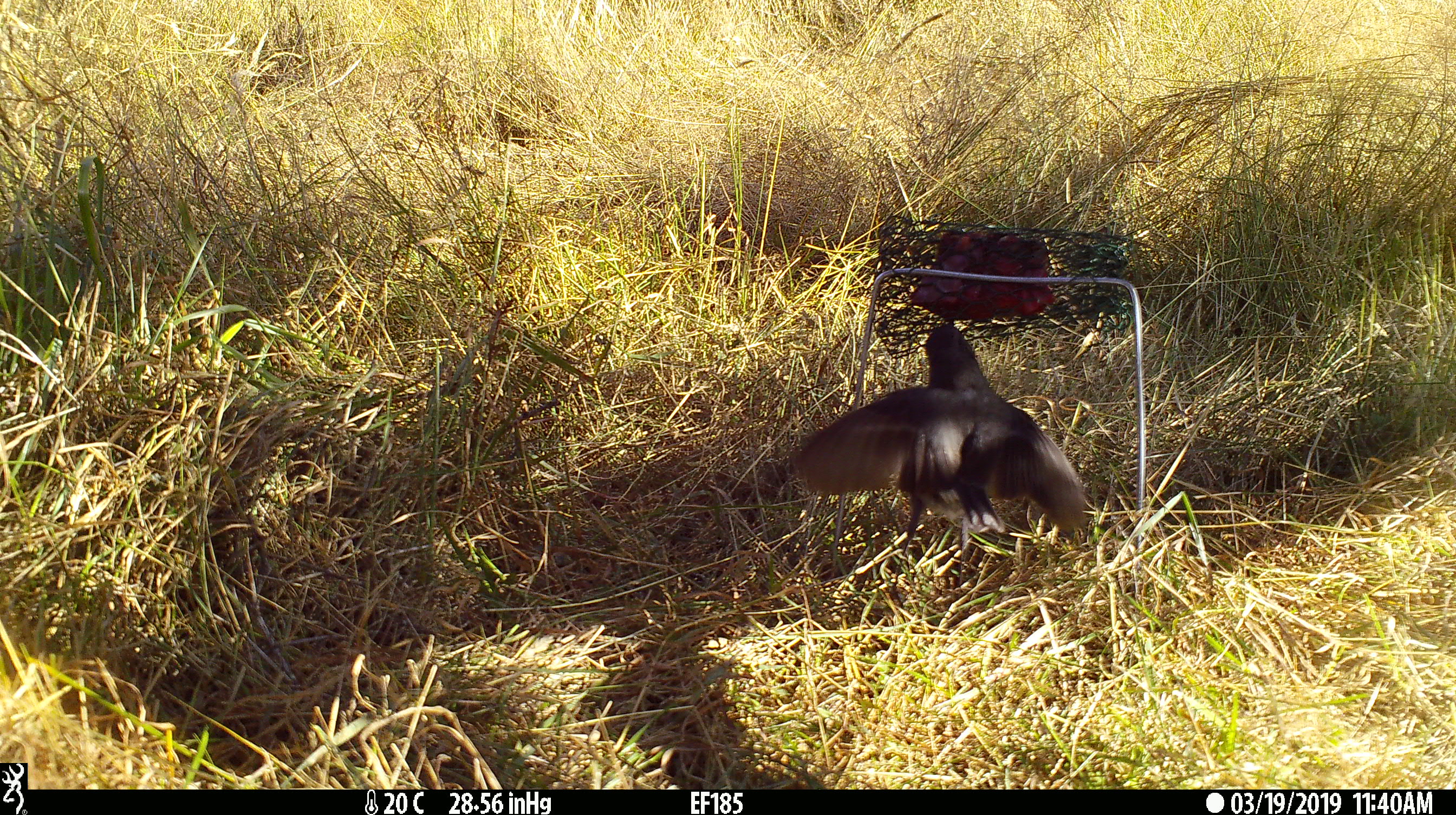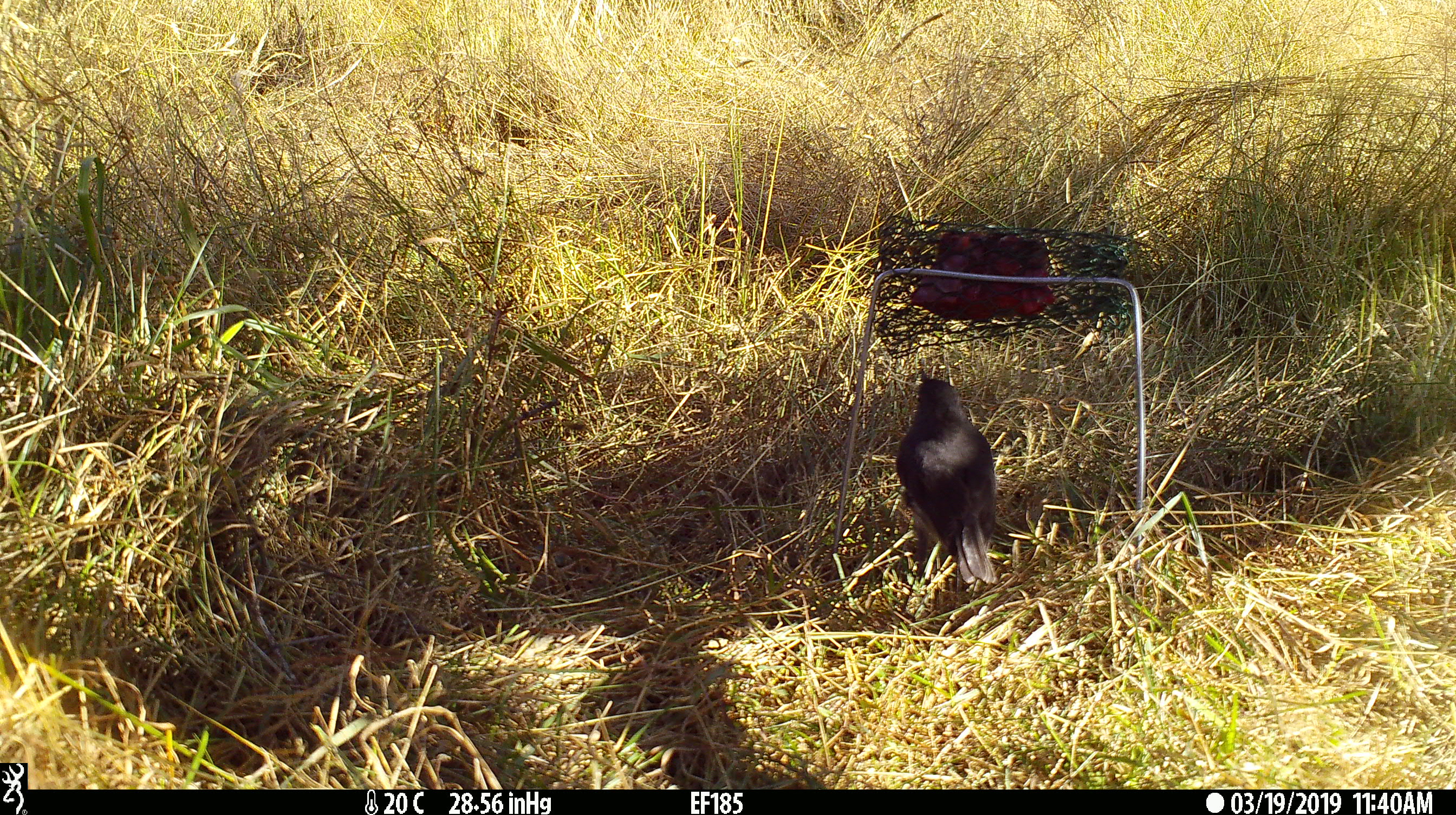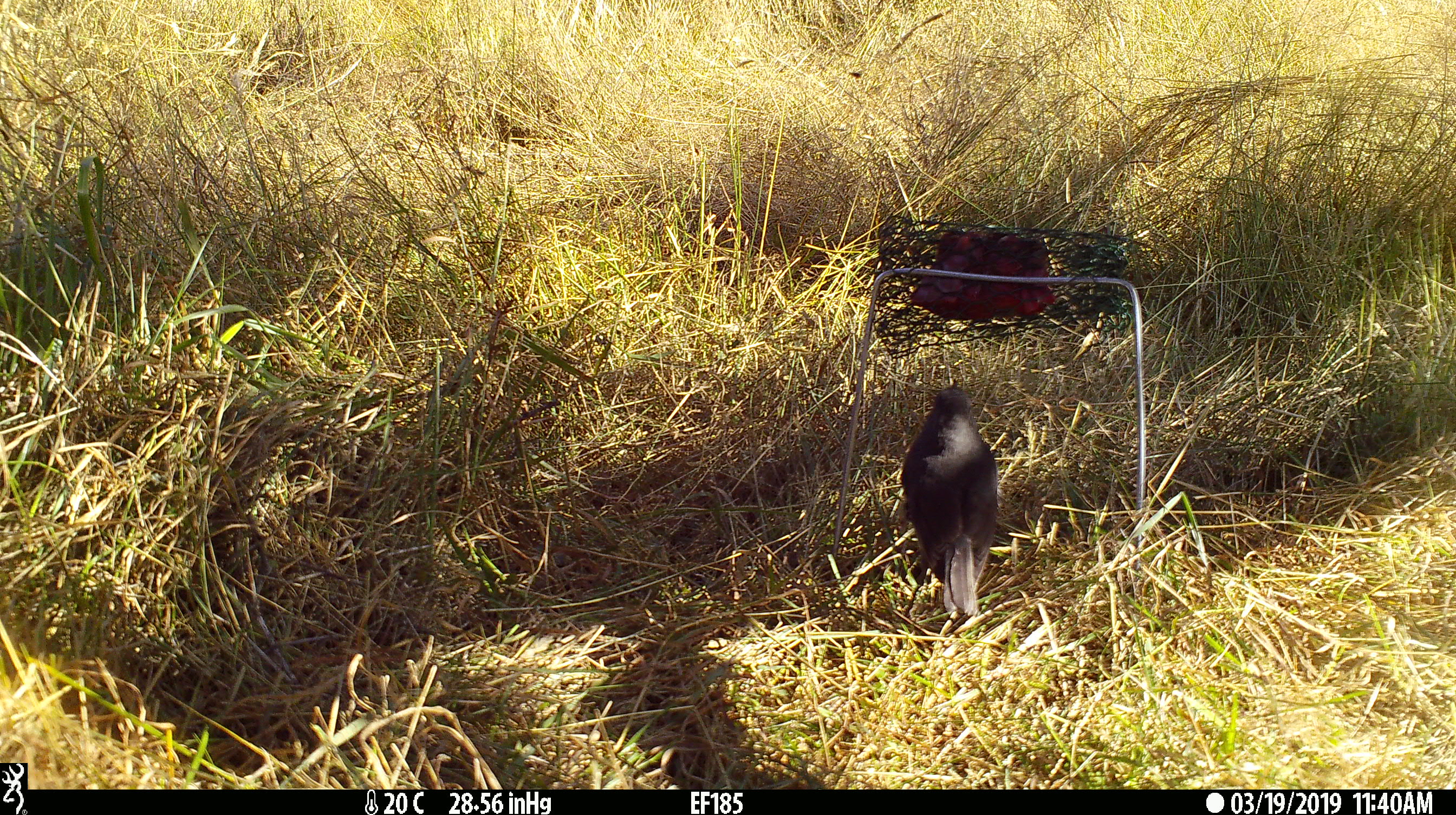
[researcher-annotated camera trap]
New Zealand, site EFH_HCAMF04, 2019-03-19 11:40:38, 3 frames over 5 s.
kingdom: Animalia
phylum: Chordata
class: Aves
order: Passeriformes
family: Petroicidae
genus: Petroica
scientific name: Petroica australis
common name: new zealand robin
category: robin